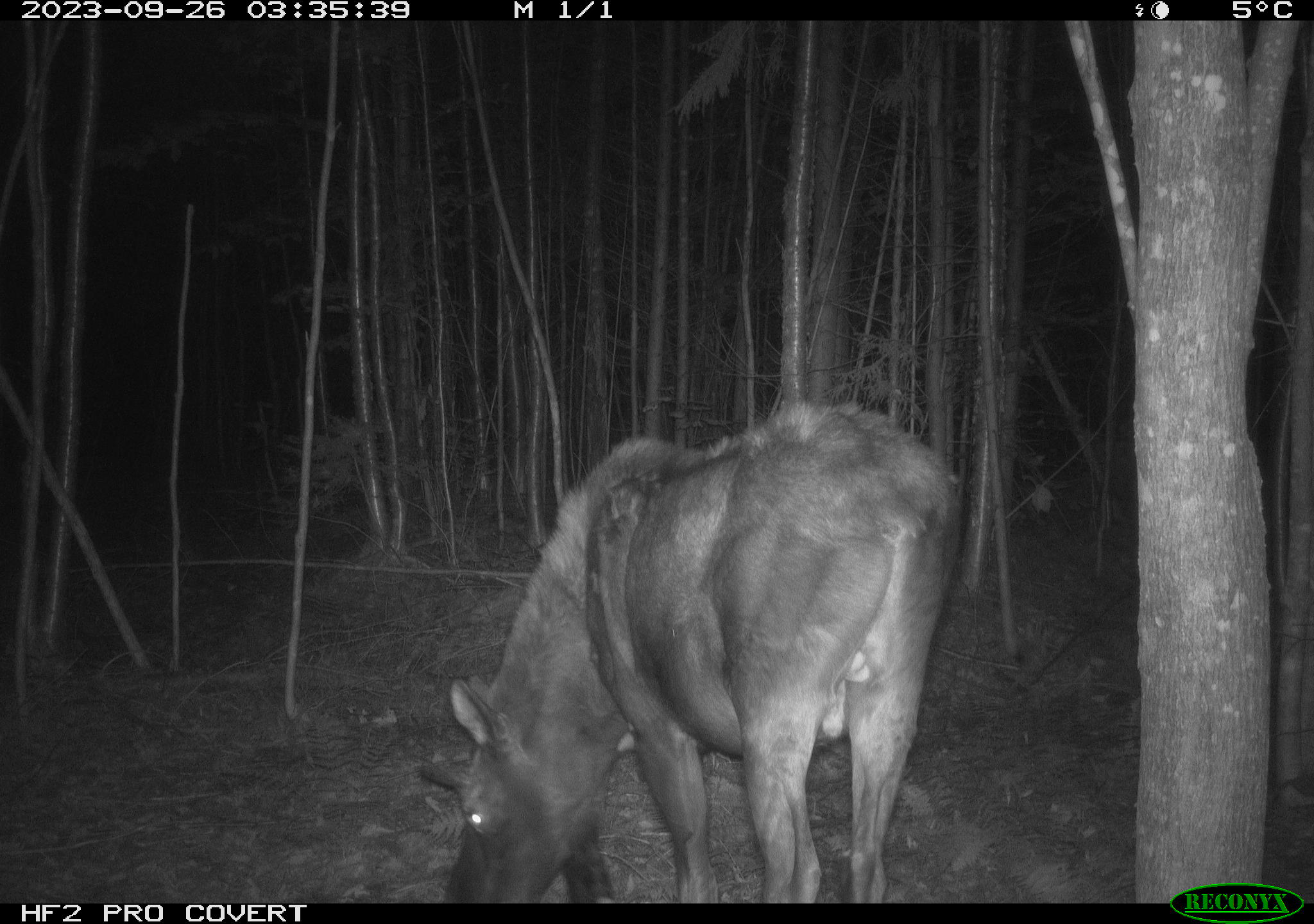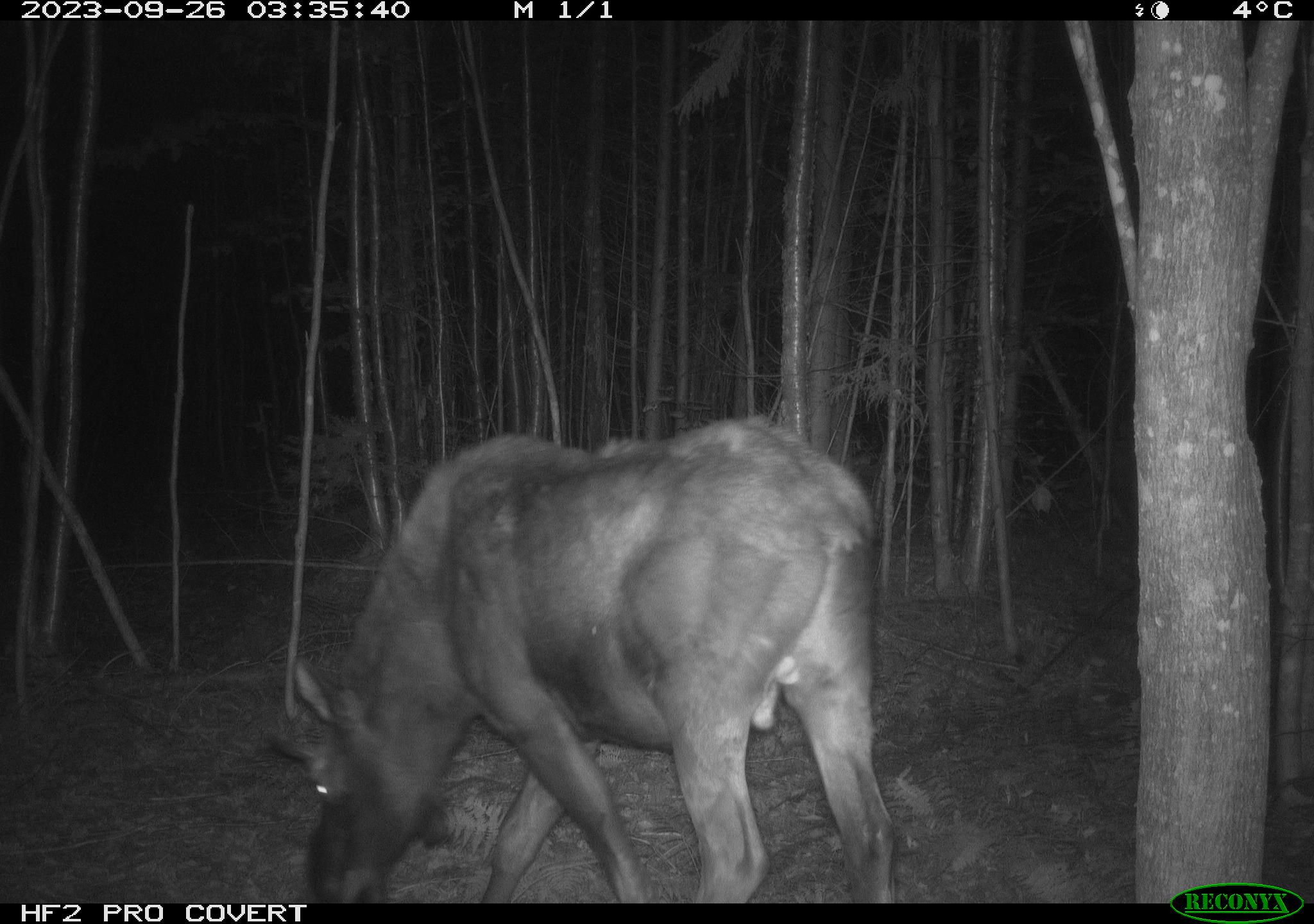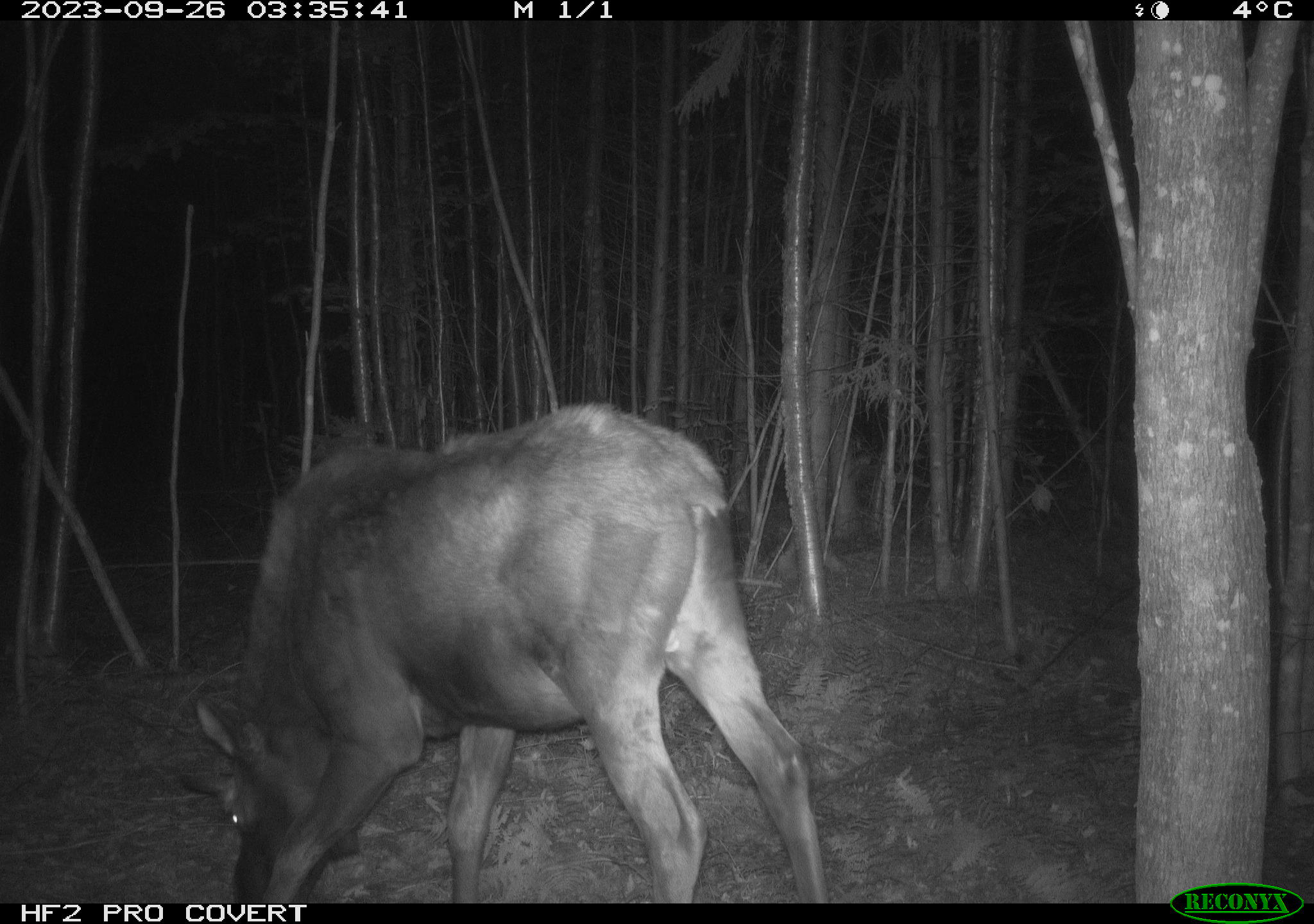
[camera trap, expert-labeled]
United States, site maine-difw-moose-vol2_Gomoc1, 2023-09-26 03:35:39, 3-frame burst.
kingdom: Animalia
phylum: Chordata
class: Mammalia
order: Artiodactyla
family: Cervidae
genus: Alces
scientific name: Alces alces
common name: moose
Moose (Alces alces).